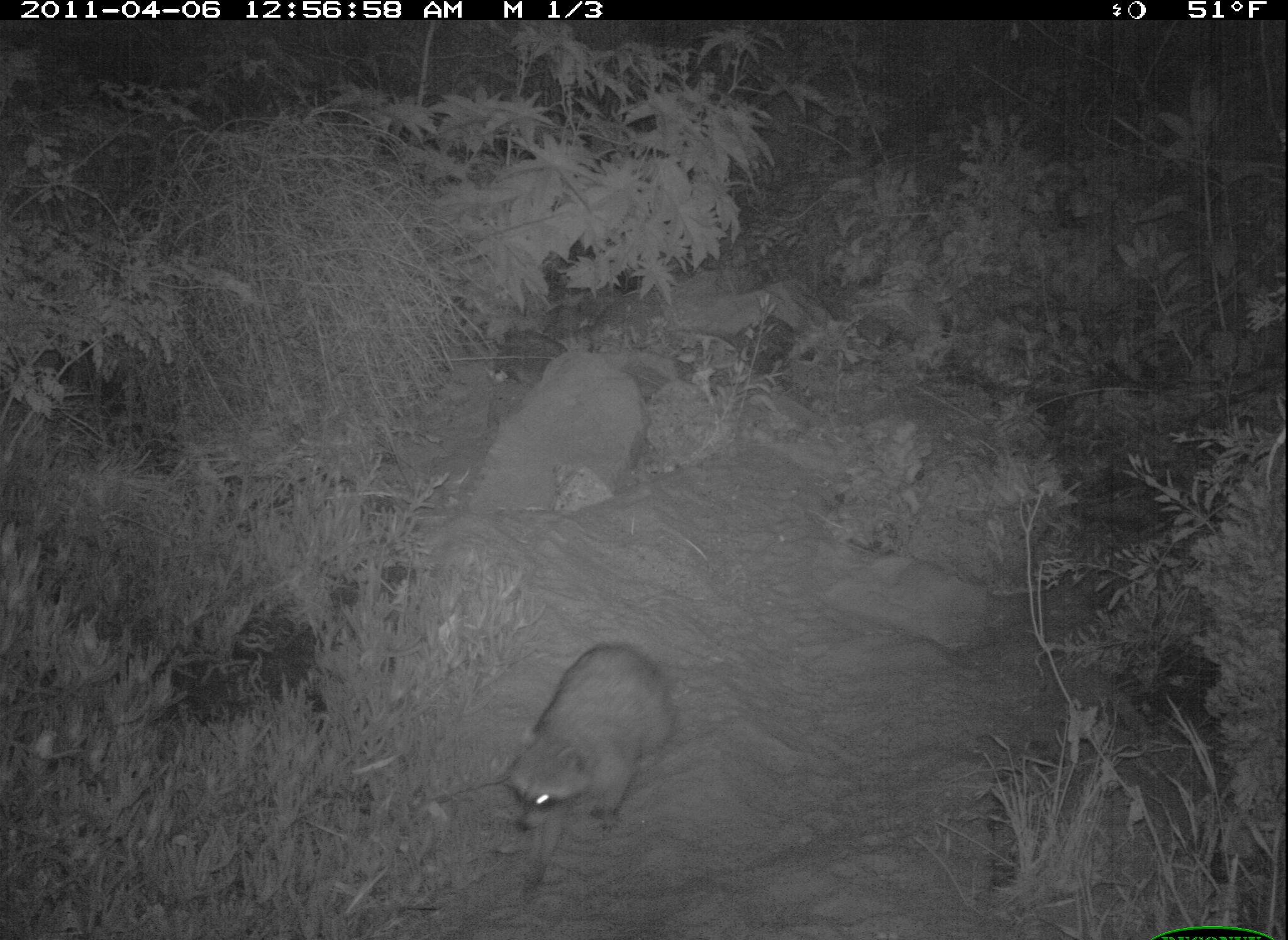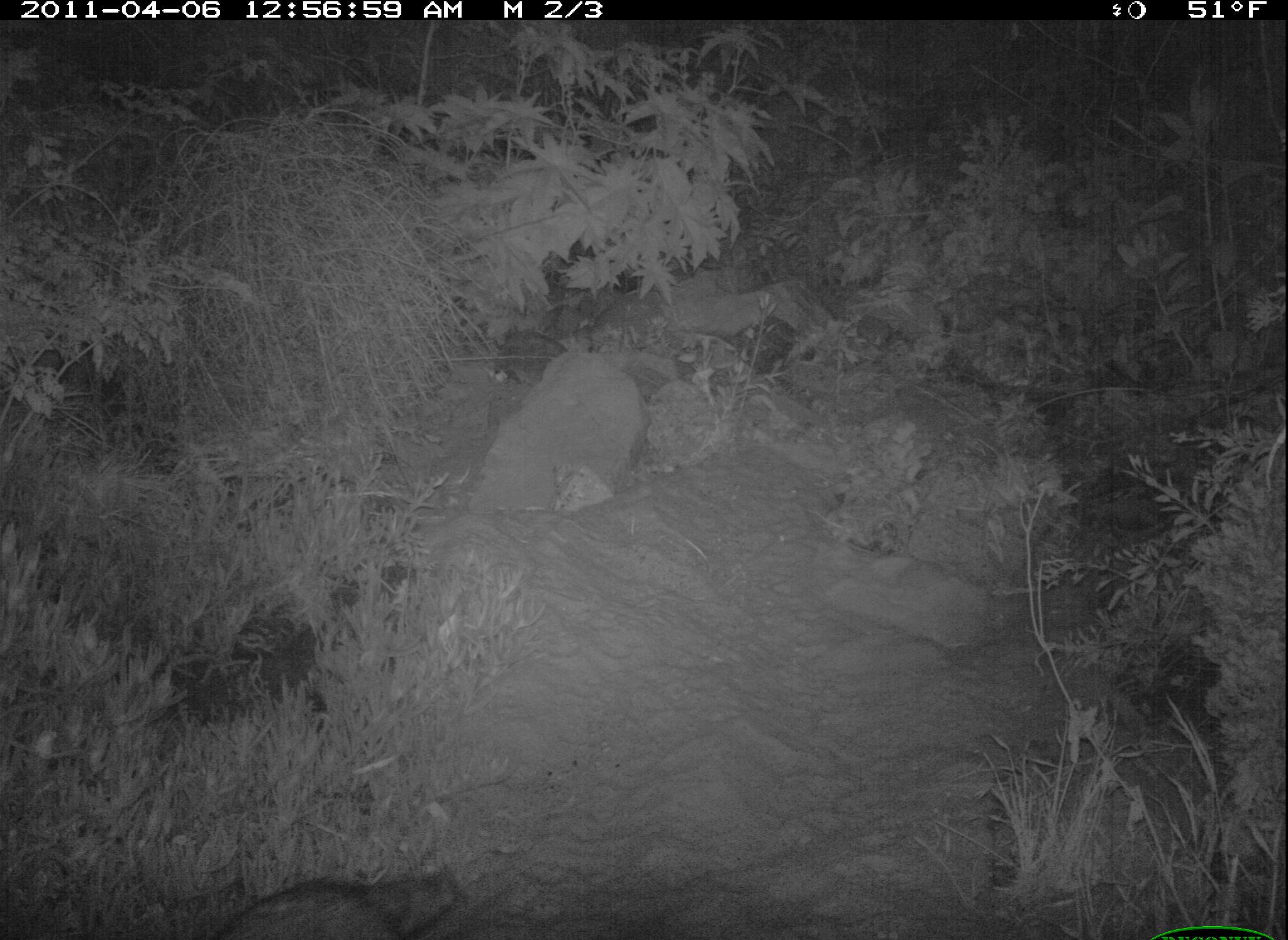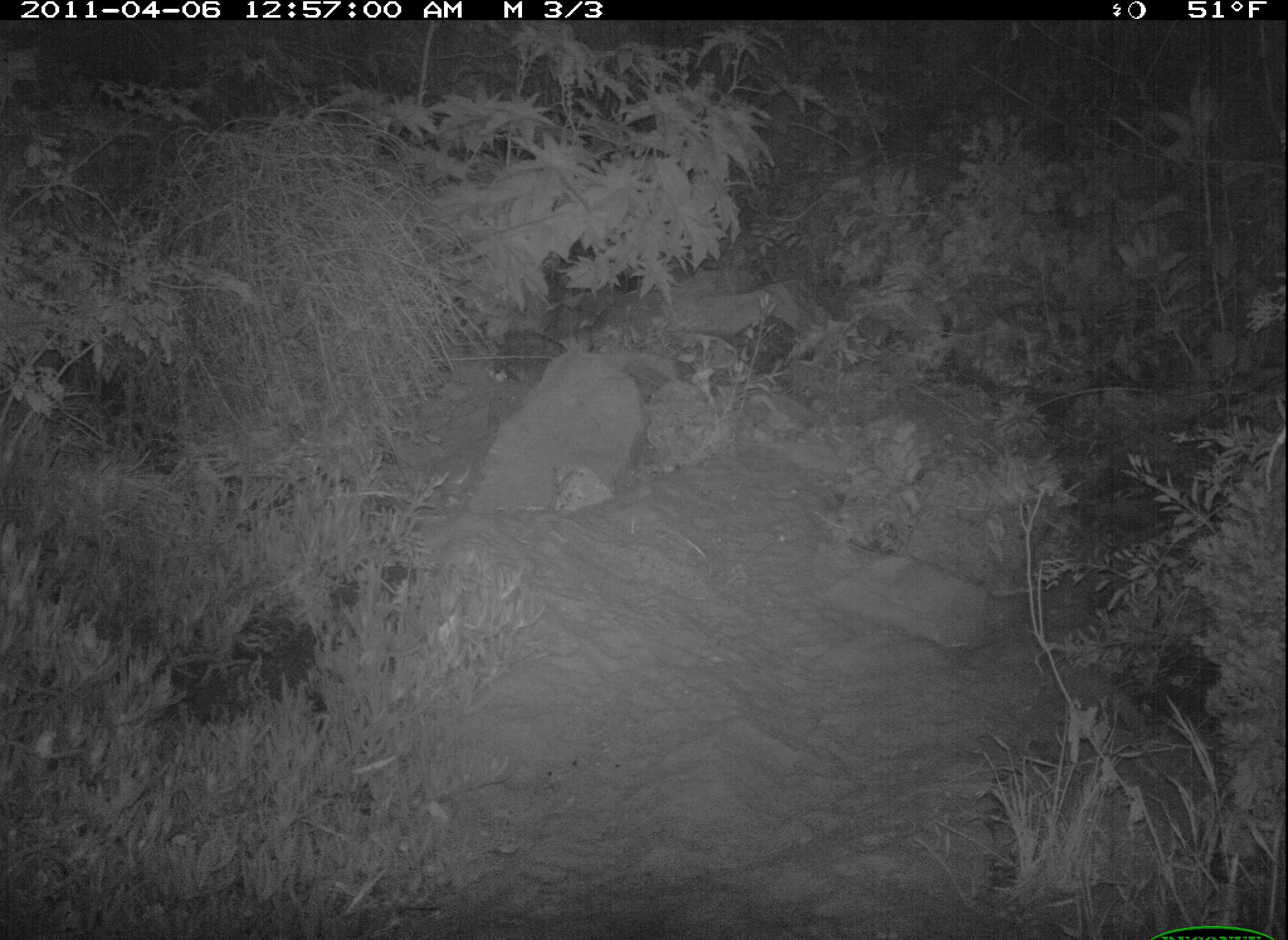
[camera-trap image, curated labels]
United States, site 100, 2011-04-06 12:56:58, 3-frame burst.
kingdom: Animalia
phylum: Chordata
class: Mammalia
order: Carnivora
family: Procyonidae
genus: Procyon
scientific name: Procyon lotor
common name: raccoon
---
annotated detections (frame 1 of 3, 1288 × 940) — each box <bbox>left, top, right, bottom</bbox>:
raccoon: <bbox>480, 633, 691, 910</bbox>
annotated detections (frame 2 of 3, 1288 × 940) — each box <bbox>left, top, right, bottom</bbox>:
raccoon: <bbox>194, 862, 471, 940</bbox>